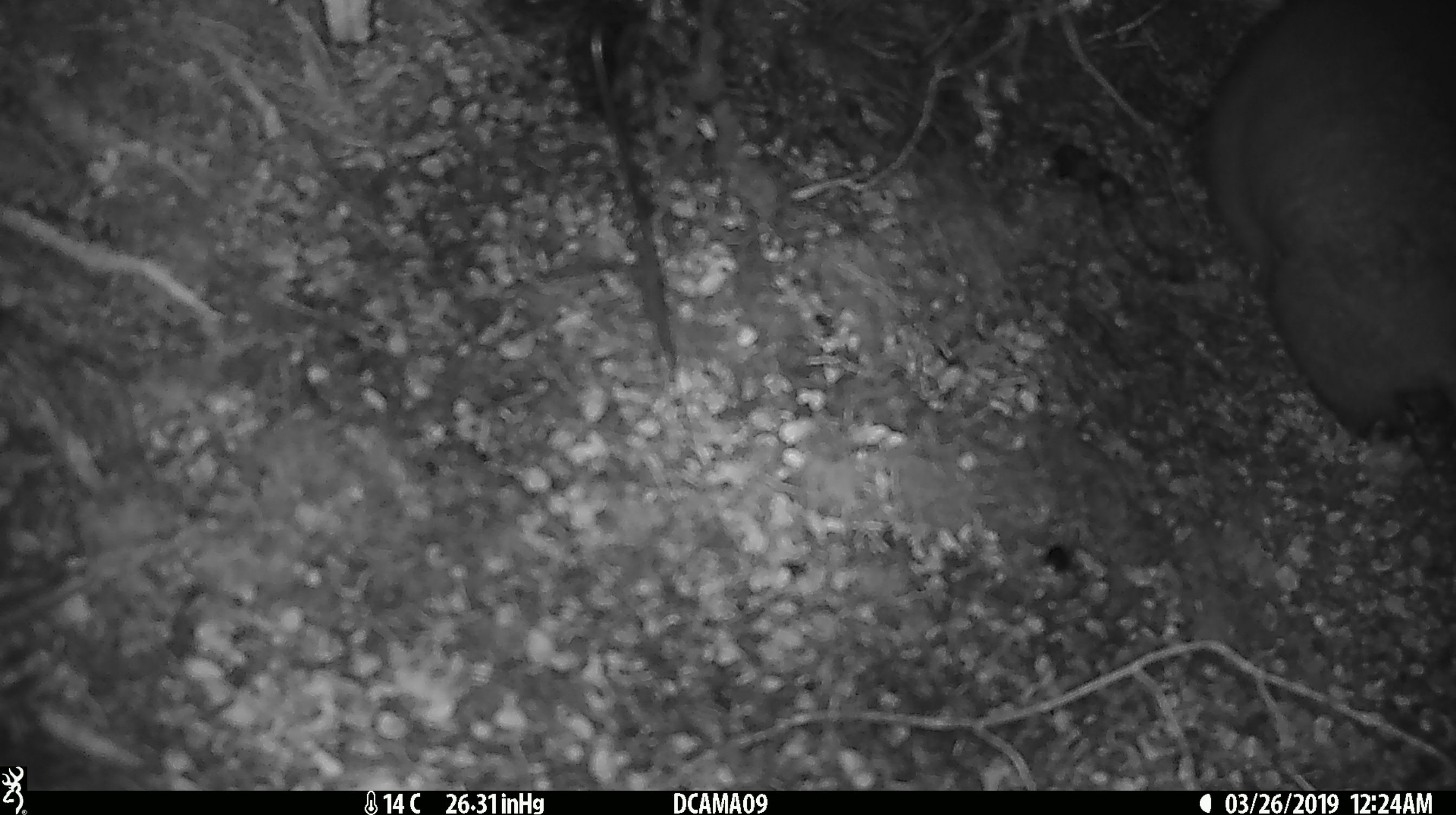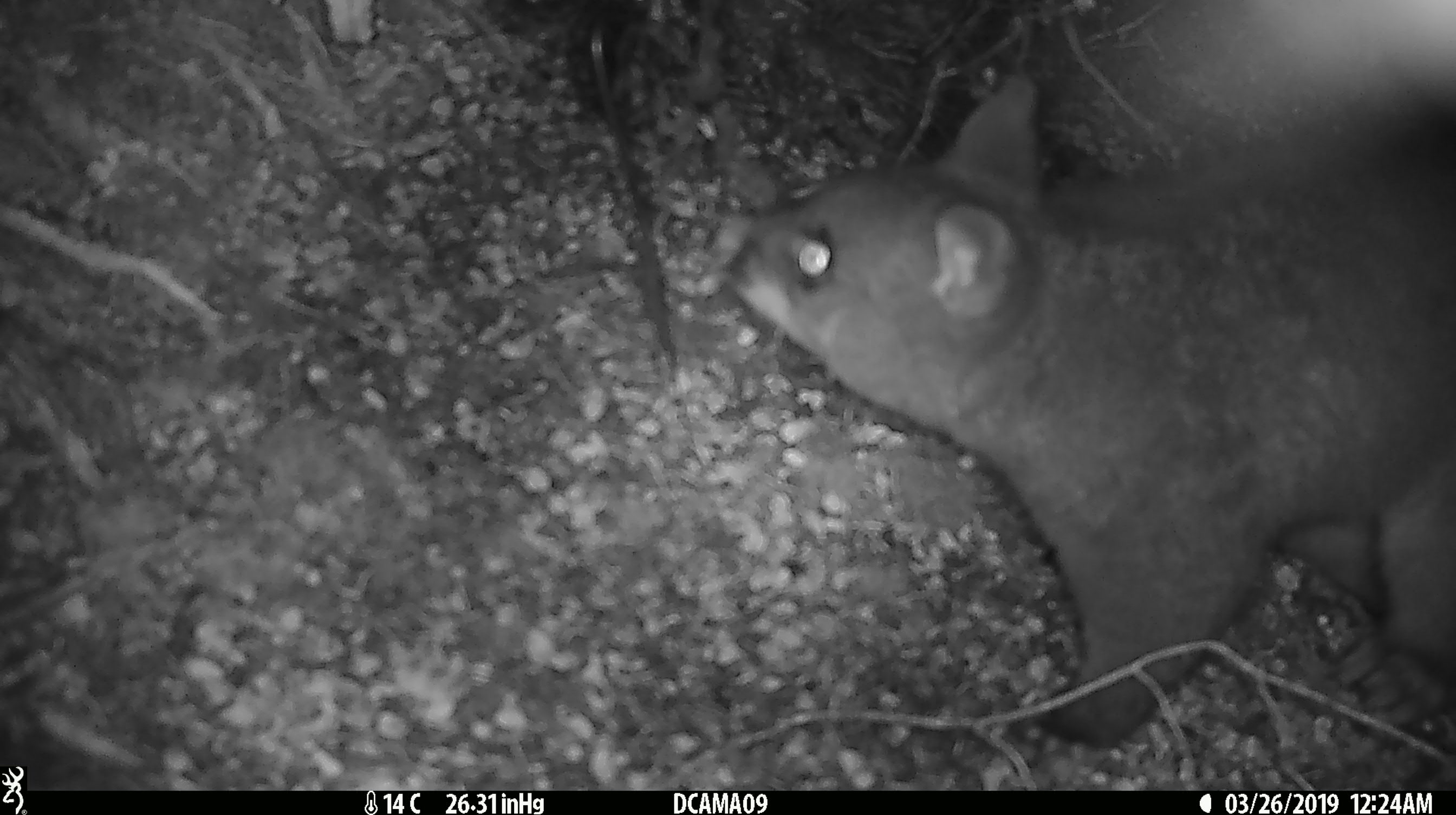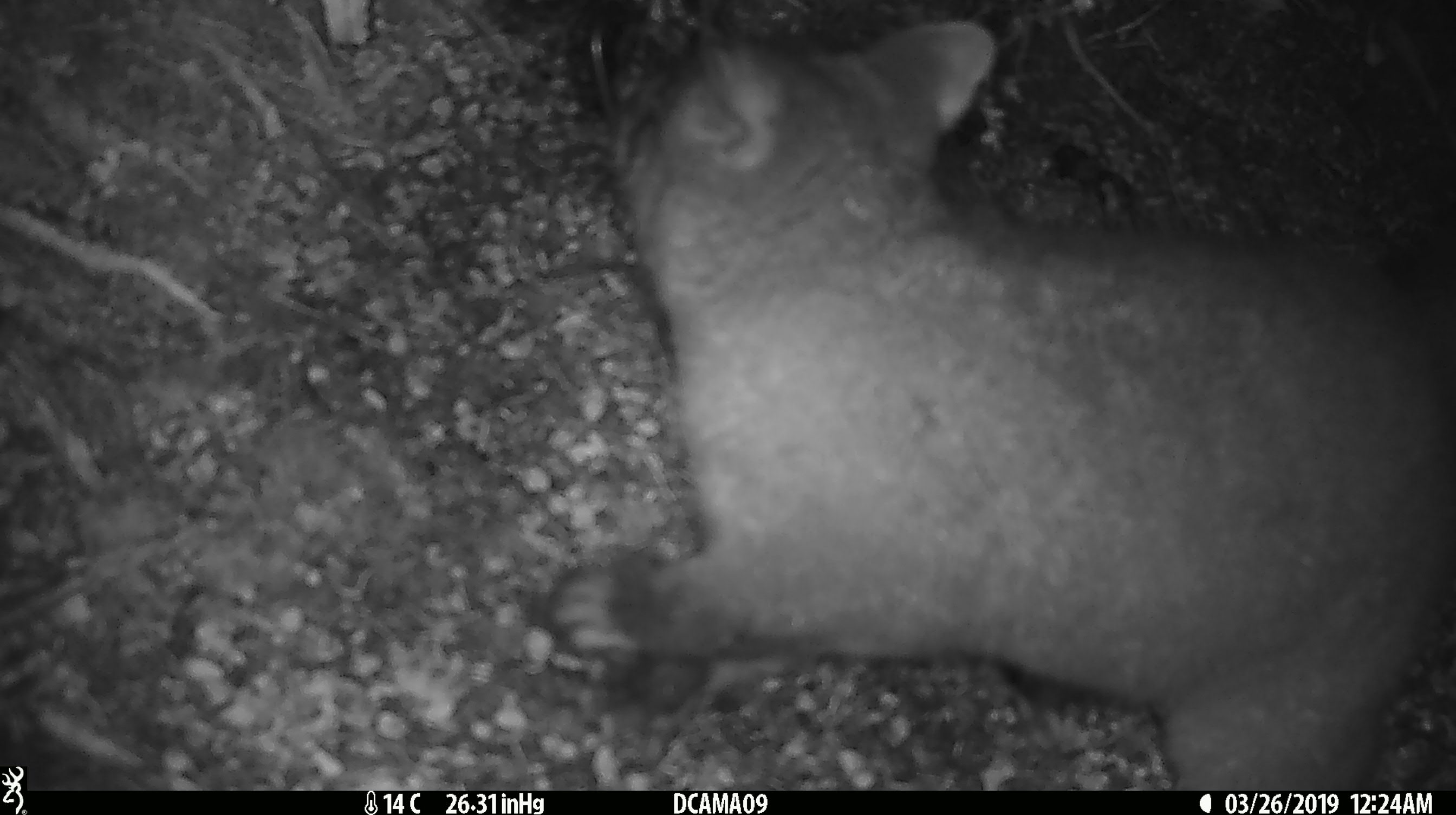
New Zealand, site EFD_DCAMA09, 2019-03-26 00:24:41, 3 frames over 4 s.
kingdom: Animalia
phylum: Chordata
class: Mammalia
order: Diprotodontia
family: Phalangeridae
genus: Trichosurus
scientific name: Trichosurus vulpecula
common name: common brushtail possum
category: possum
Possum (common brushtail possum) (Trichosurus vulpecula).